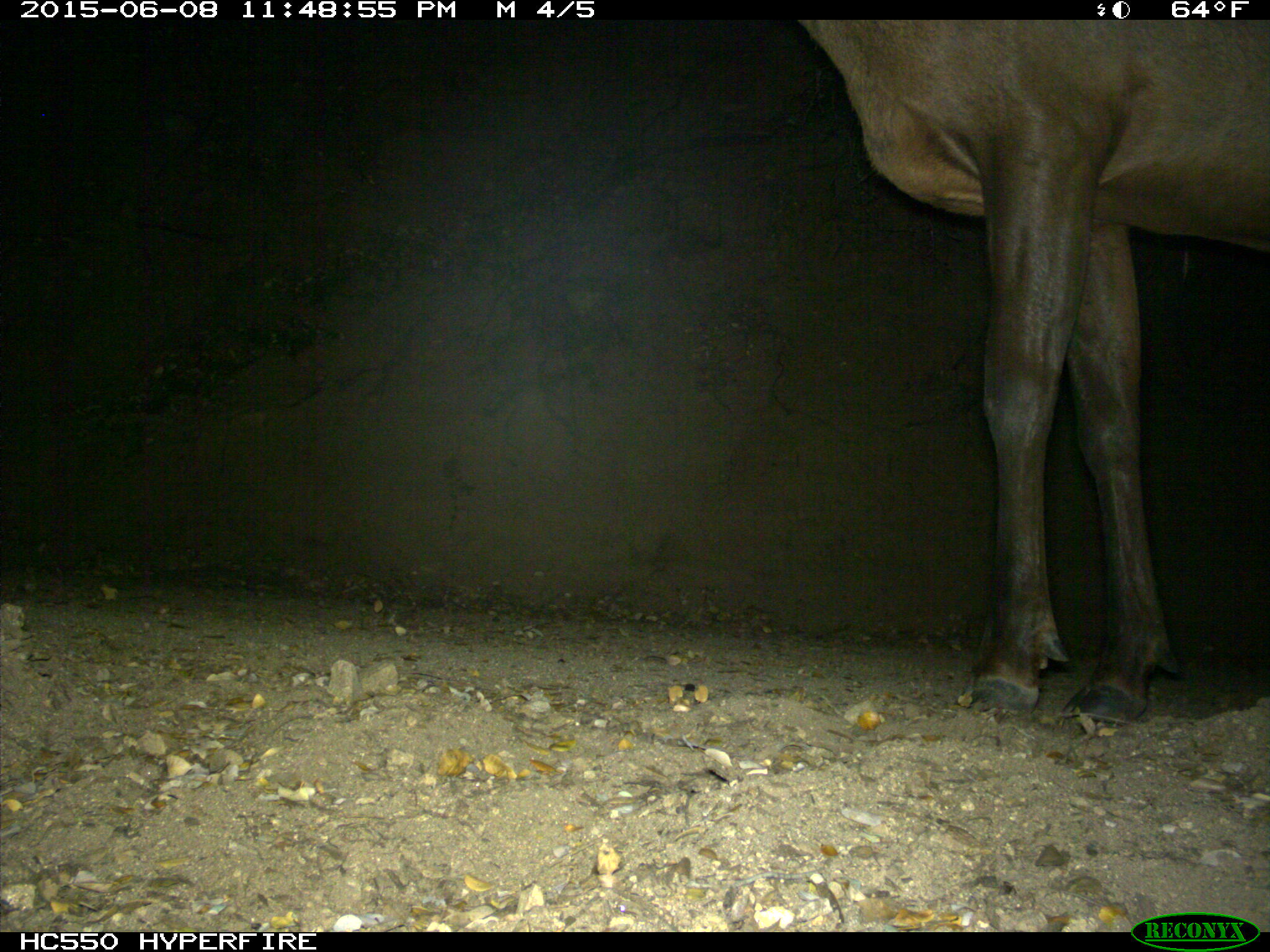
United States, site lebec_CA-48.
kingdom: Animalia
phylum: Chordata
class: Mammalia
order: Artiodactyla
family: Cervidae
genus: Cervus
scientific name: Cervus canadensis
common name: elk